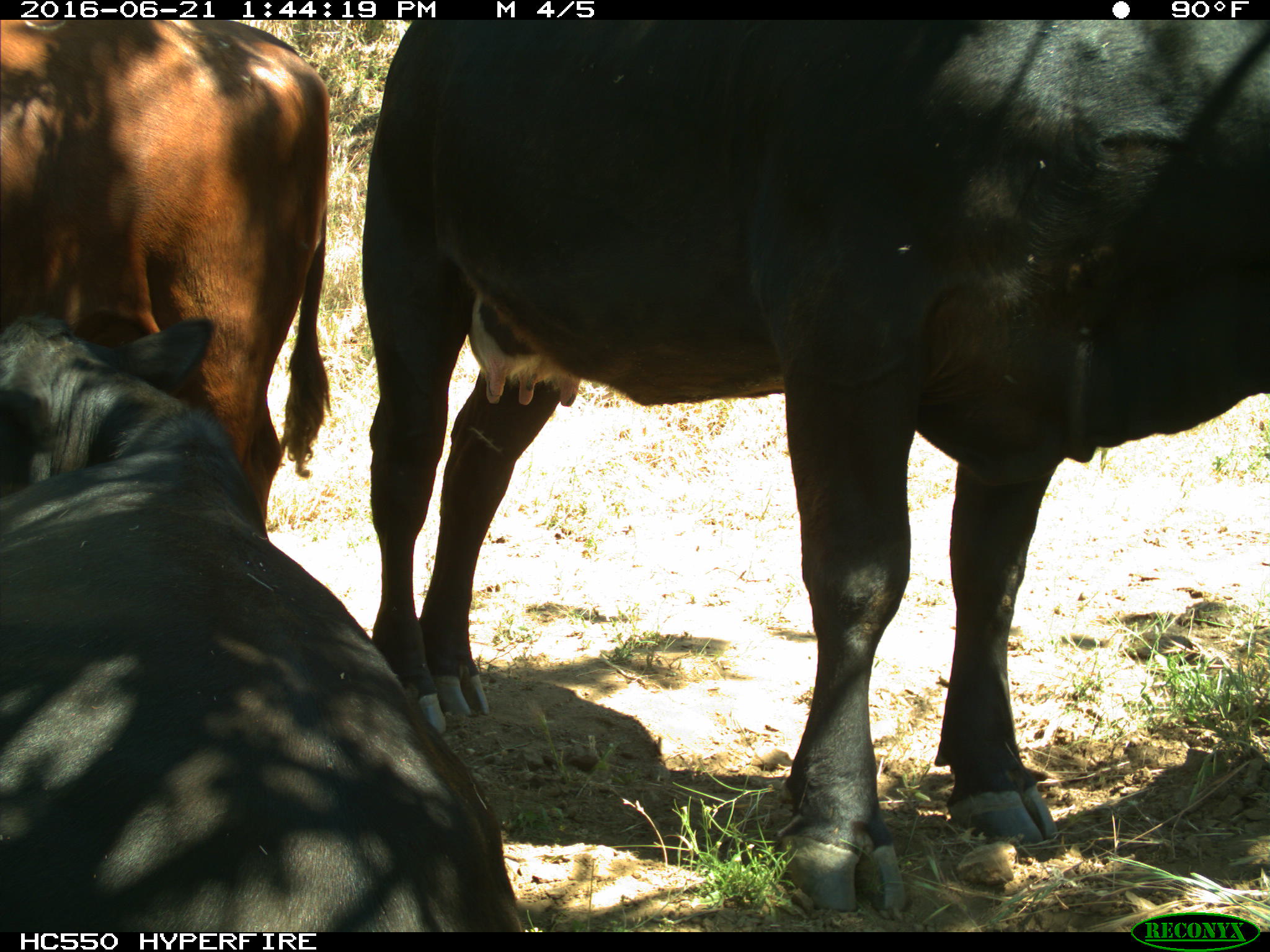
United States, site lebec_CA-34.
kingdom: Animalia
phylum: Chordata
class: Mammalia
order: Artiodactyla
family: Bovidae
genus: Bos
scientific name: Bos taurus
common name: domestic cow